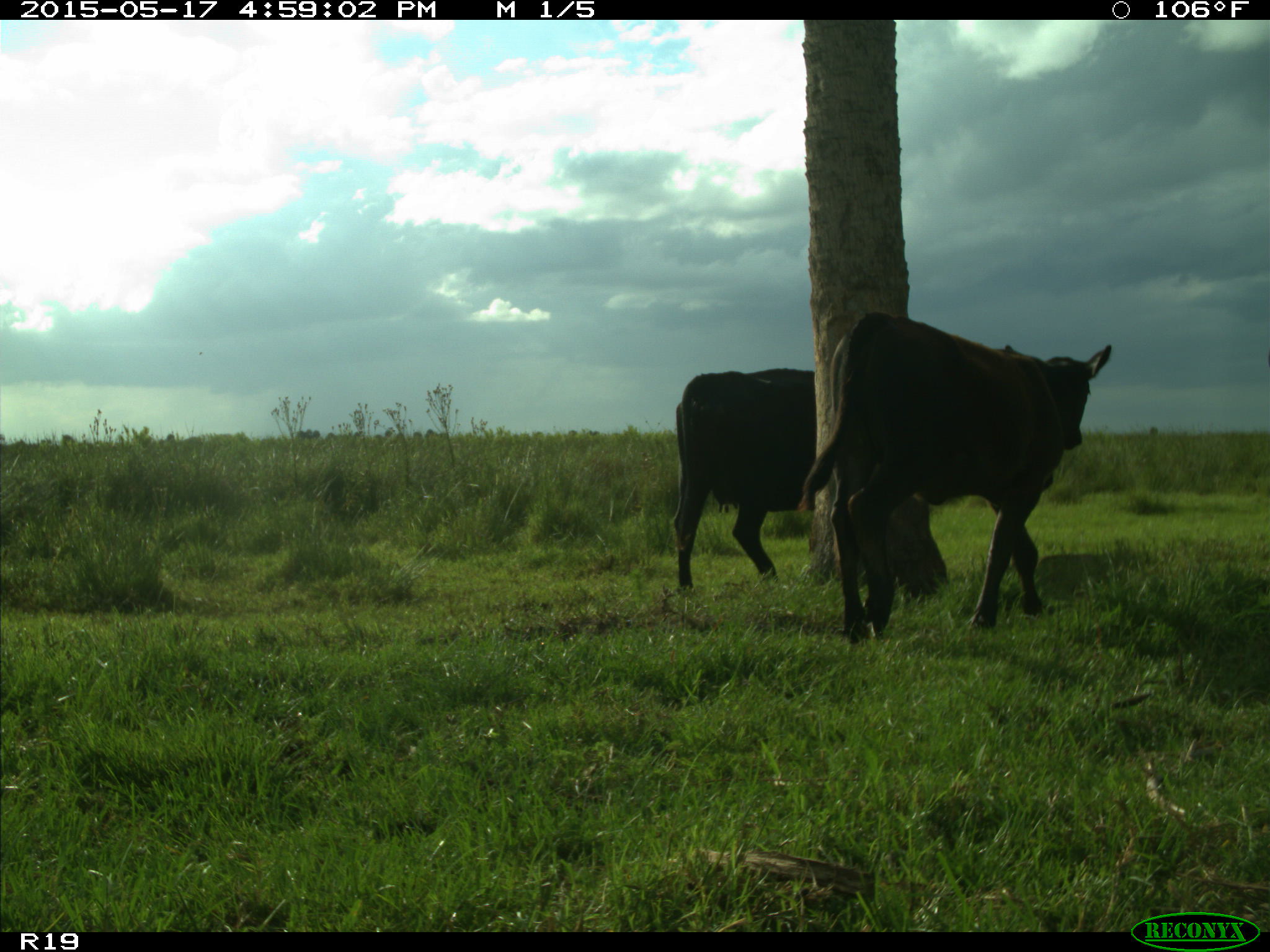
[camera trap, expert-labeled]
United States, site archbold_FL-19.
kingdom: Animalia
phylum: Chordata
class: Mammalia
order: Artiodactyla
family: Bovidae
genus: Bos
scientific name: Bos taurus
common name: domestic cow